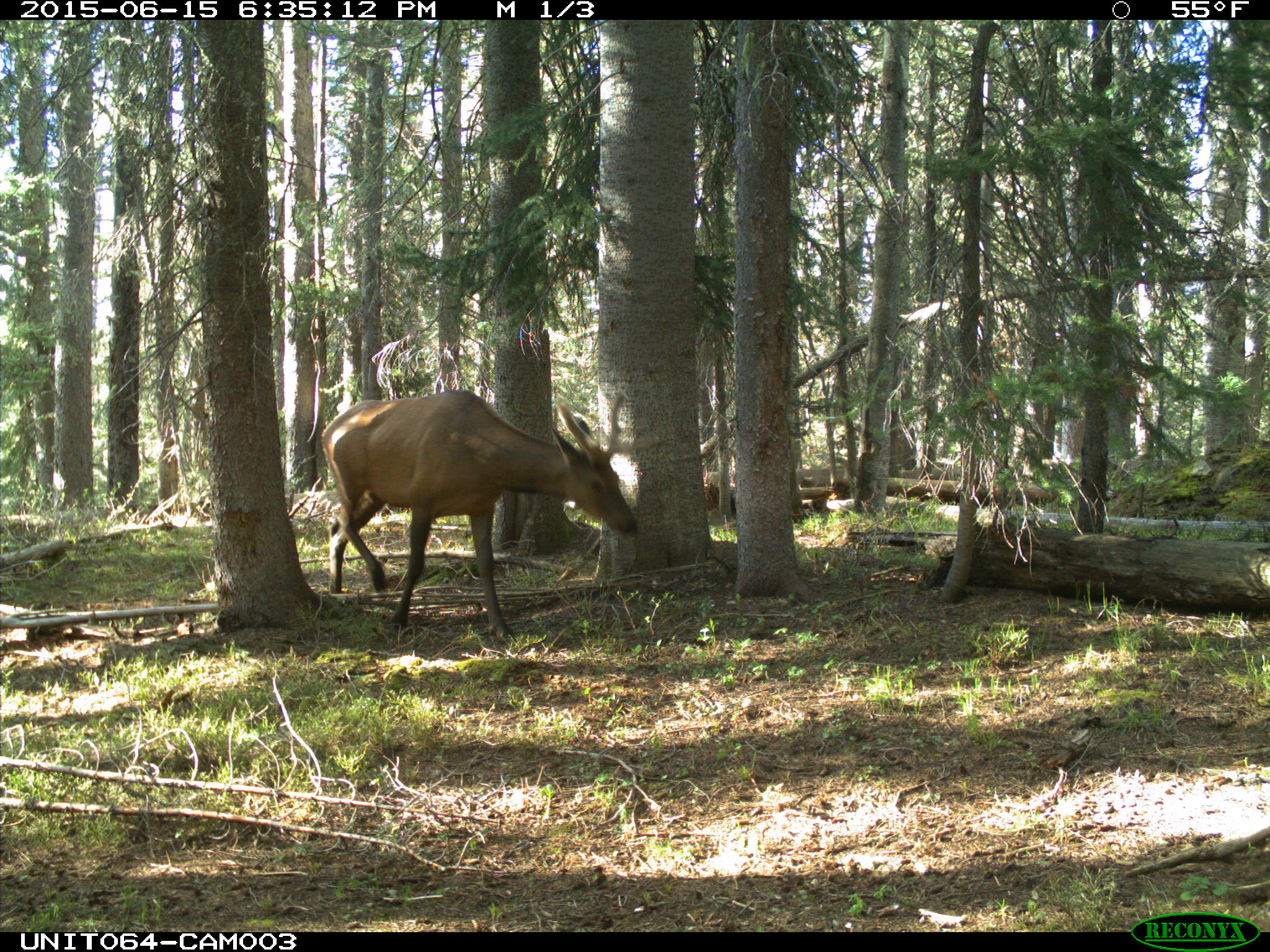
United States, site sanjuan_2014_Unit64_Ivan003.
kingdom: Animalia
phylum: Chordata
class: Mammalia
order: Artiodactyla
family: Cervidae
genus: Cervus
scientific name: Cervus elaphus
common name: red deer